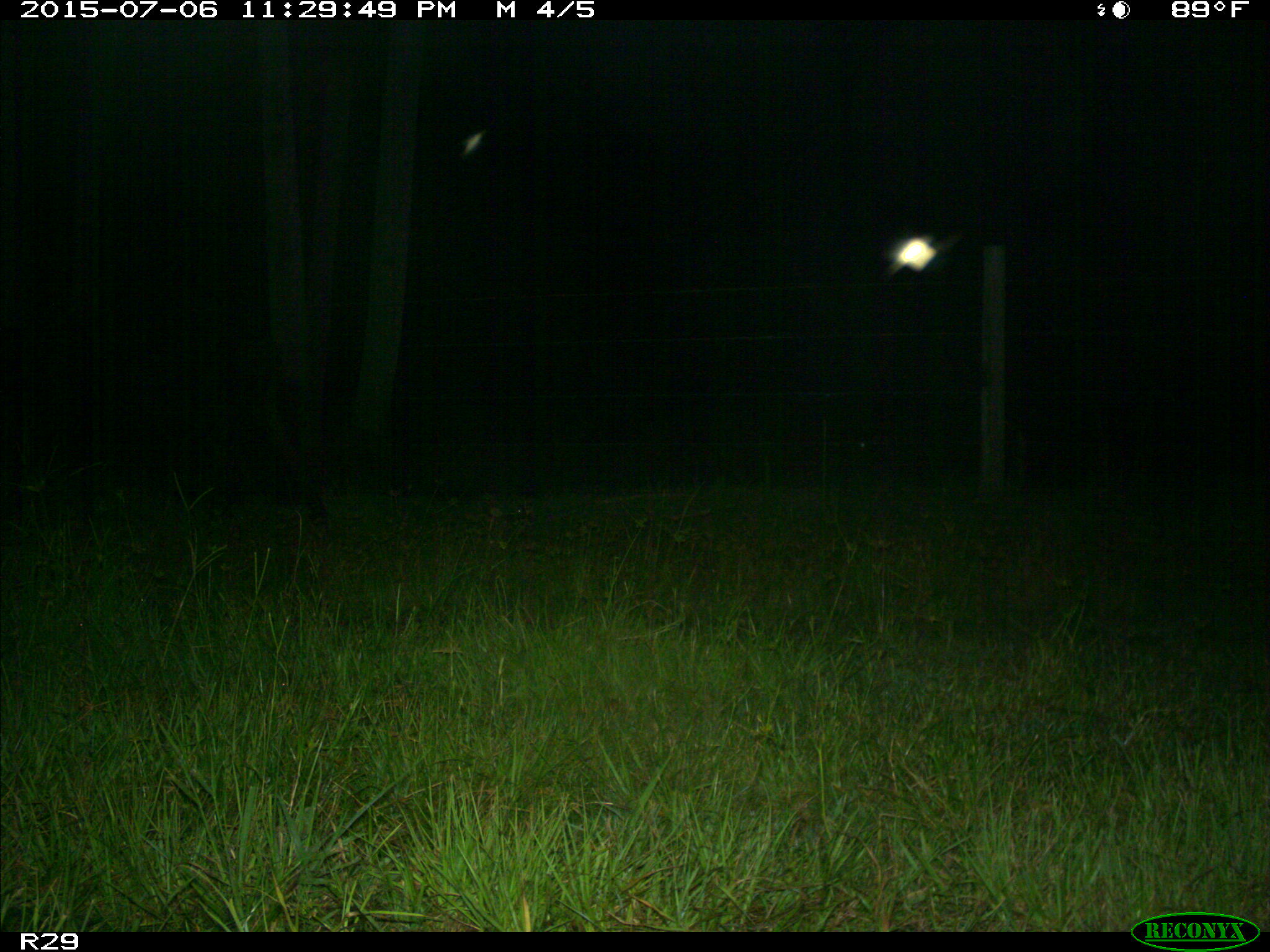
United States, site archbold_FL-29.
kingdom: Animalia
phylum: Chordata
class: Mammalia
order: Artiodactyla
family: Bovidae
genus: Bos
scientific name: Bos taurus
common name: domestic cow